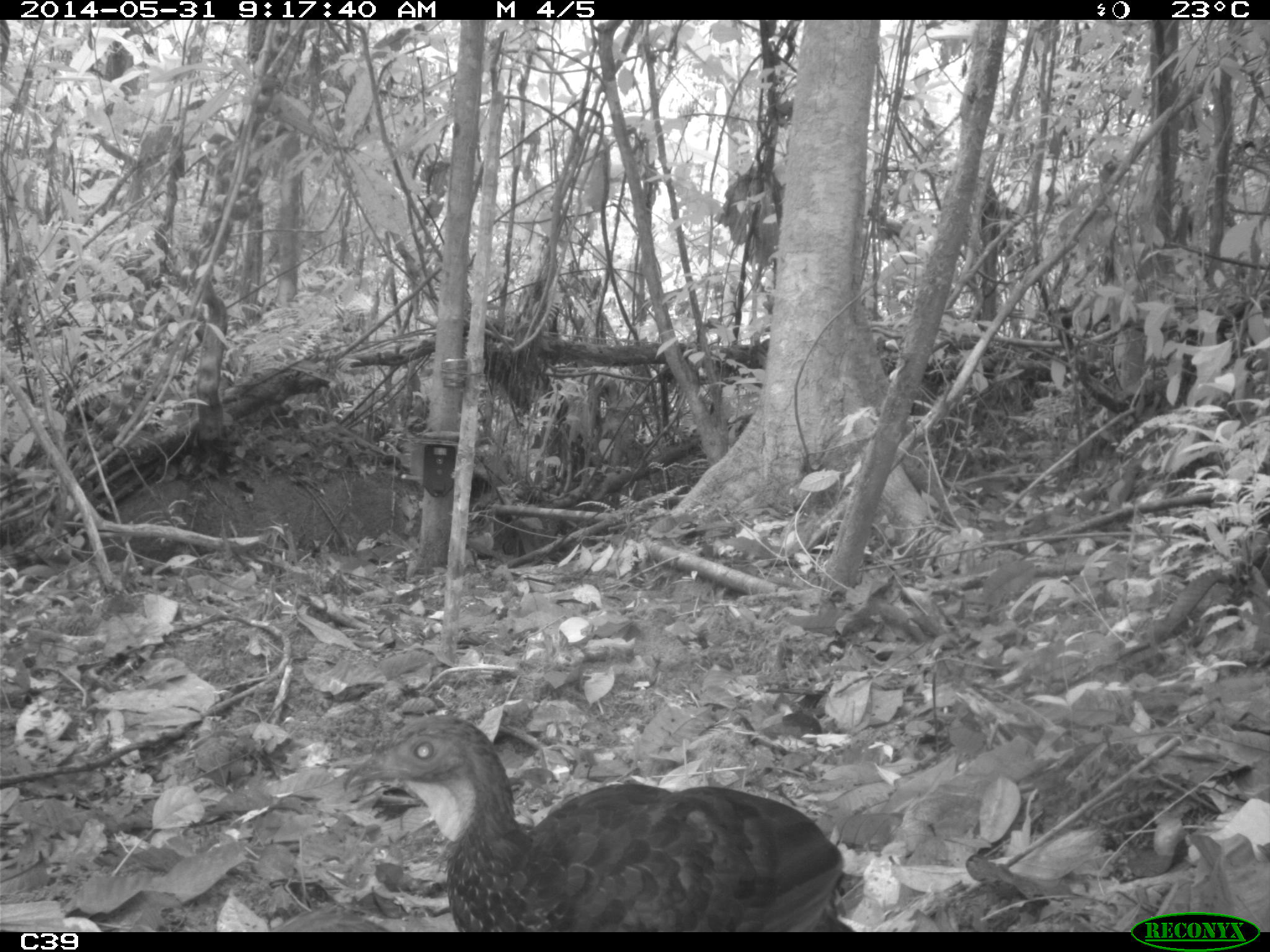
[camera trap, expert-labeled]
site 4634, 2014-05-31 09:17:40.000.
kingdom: Animalia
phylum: Chordata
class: Aves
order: Galliformes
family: Cracidae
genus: Penelope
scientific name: Penelope jacquacu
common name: spix's guan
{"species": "Penelope jacquacu (spix's guan)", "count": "2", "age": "adult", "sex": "female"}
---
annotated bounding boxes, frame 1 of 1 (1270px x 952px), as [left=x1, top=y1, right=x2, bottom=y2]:
penelope jacquacu: [left=338, top=711, right=844, bottom=932]